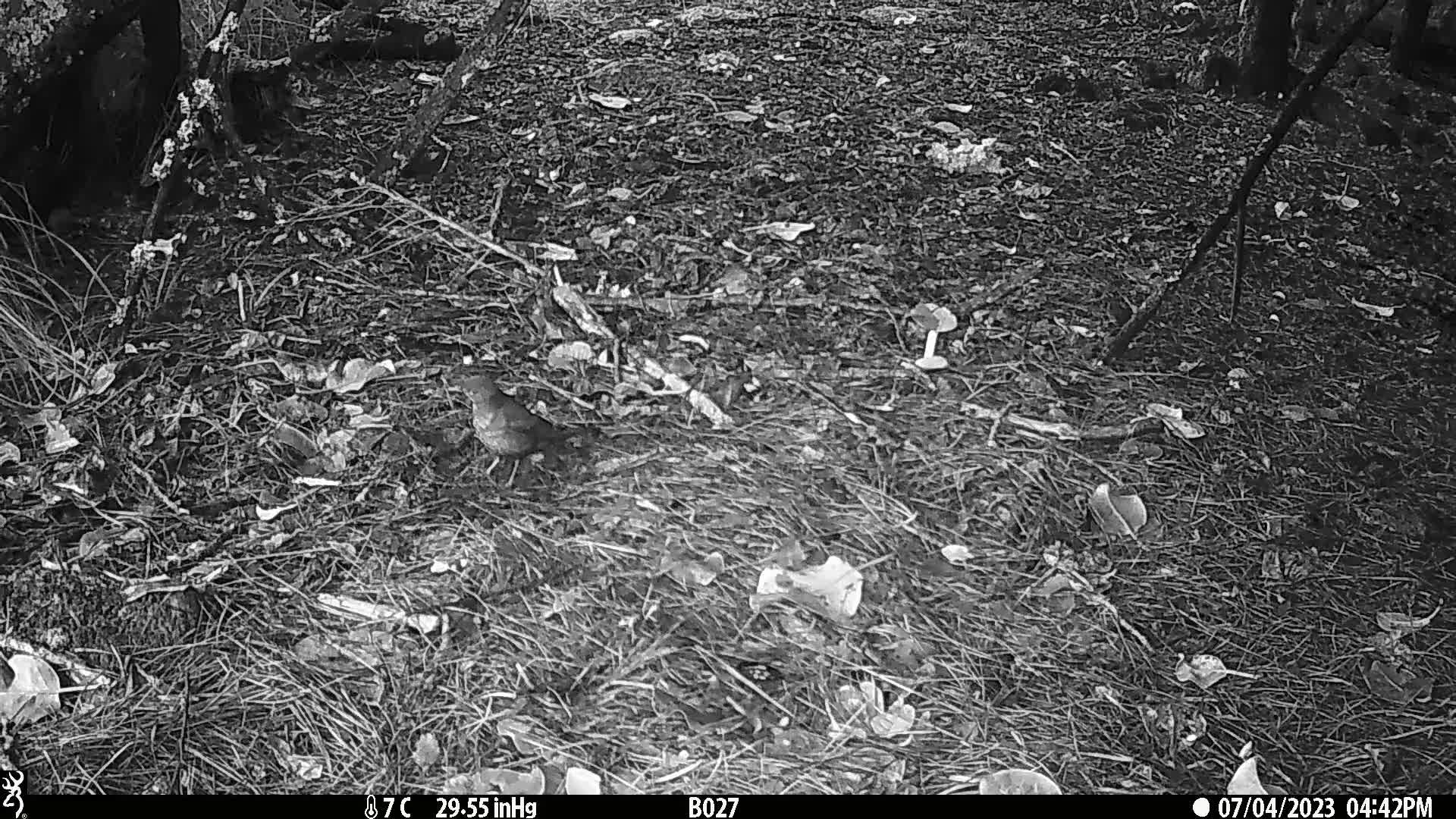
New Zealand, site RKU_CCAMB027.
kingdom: Animalia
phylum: Chordata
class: Aves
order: Passeriformes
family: Turdidae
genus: Turdus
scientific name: Turdus merula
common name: eurasian blackbird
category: blackbird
Blackbird (eurasian blackbird) (Turdus merula).